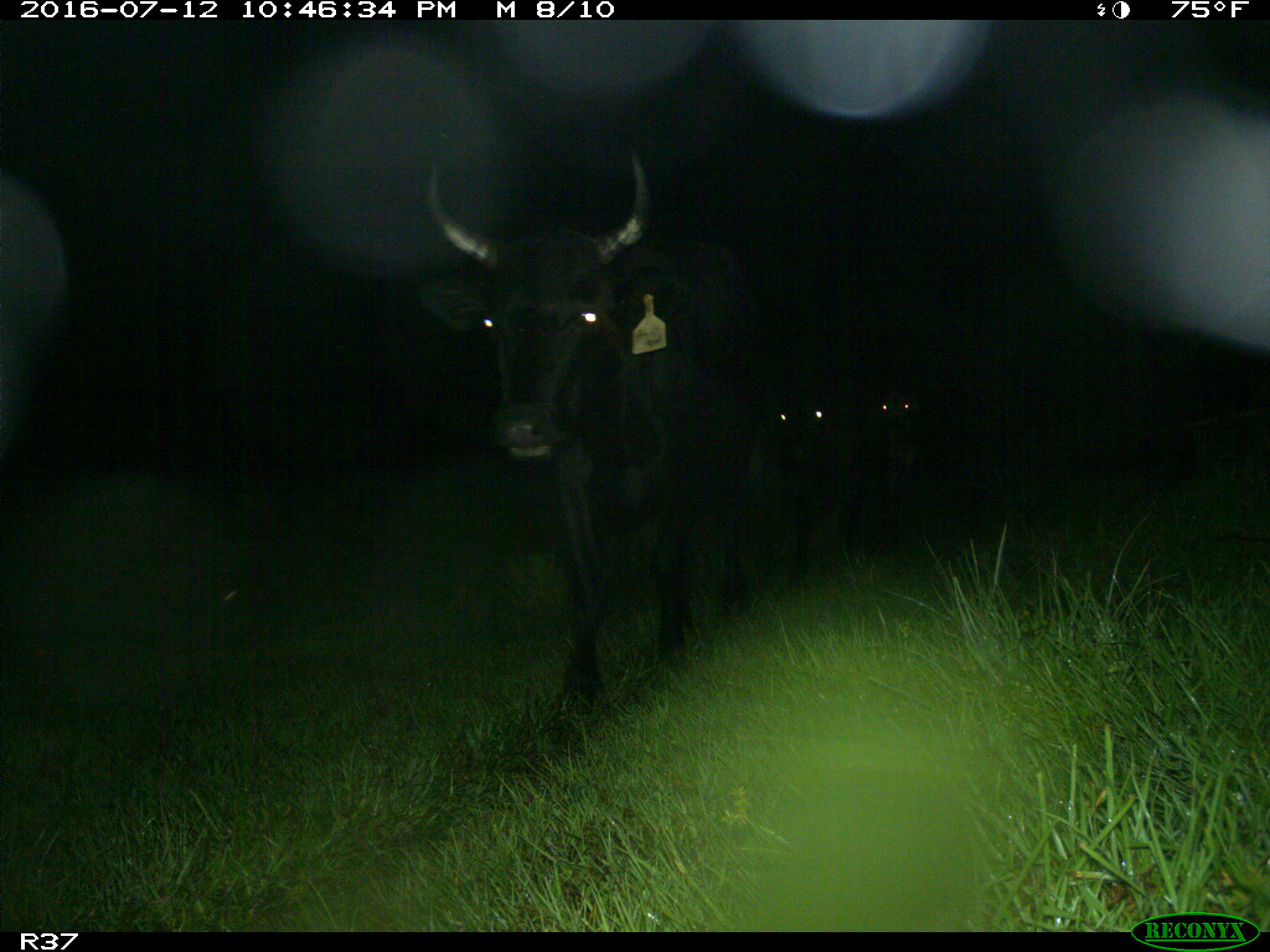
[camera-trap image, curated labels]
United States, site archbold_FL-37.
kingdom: Animalia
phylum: Chordata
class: Mammalia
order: Artiodactyla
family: Bovidae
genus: Bos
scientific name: Bos taurus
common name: domestic cow